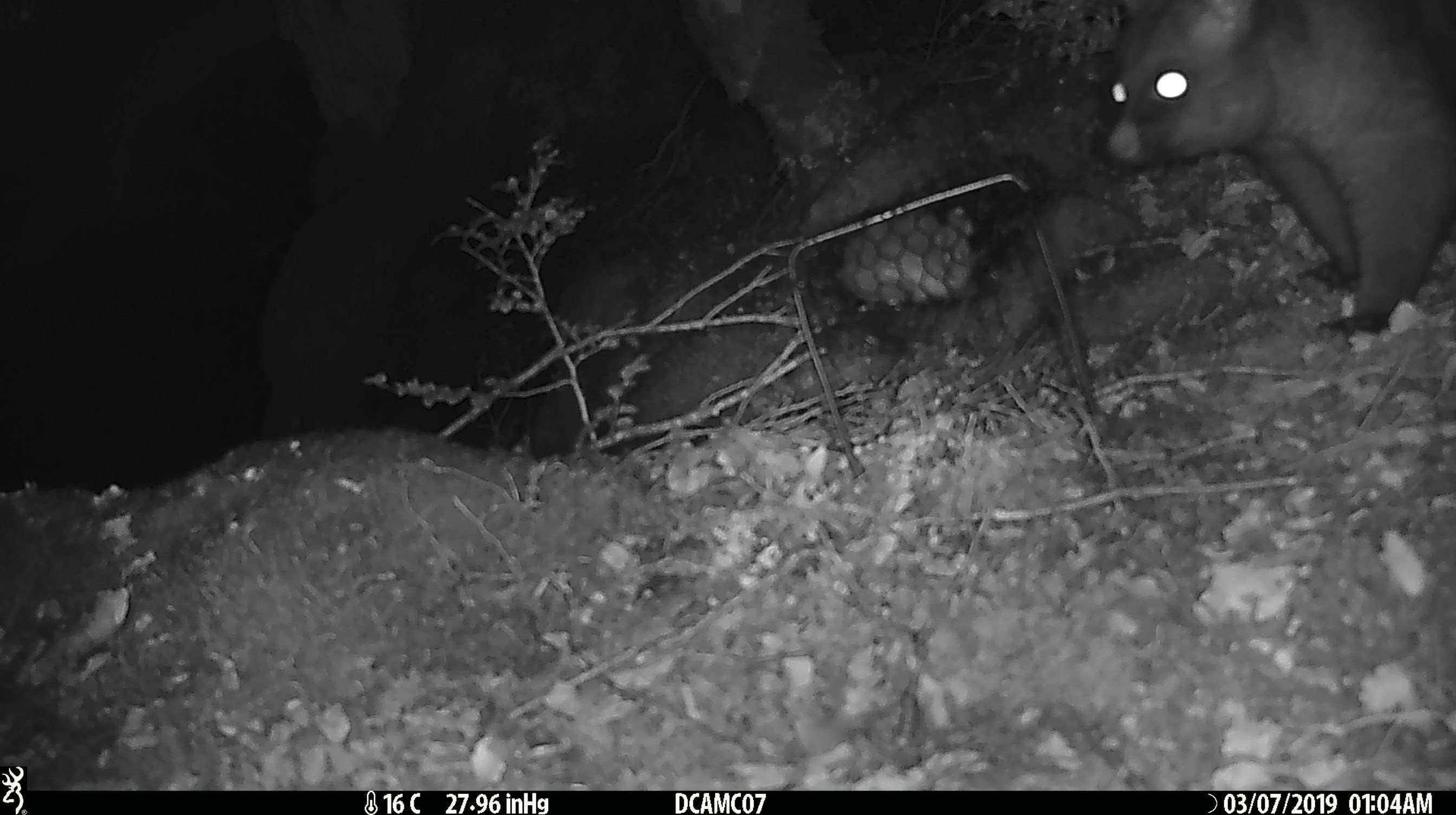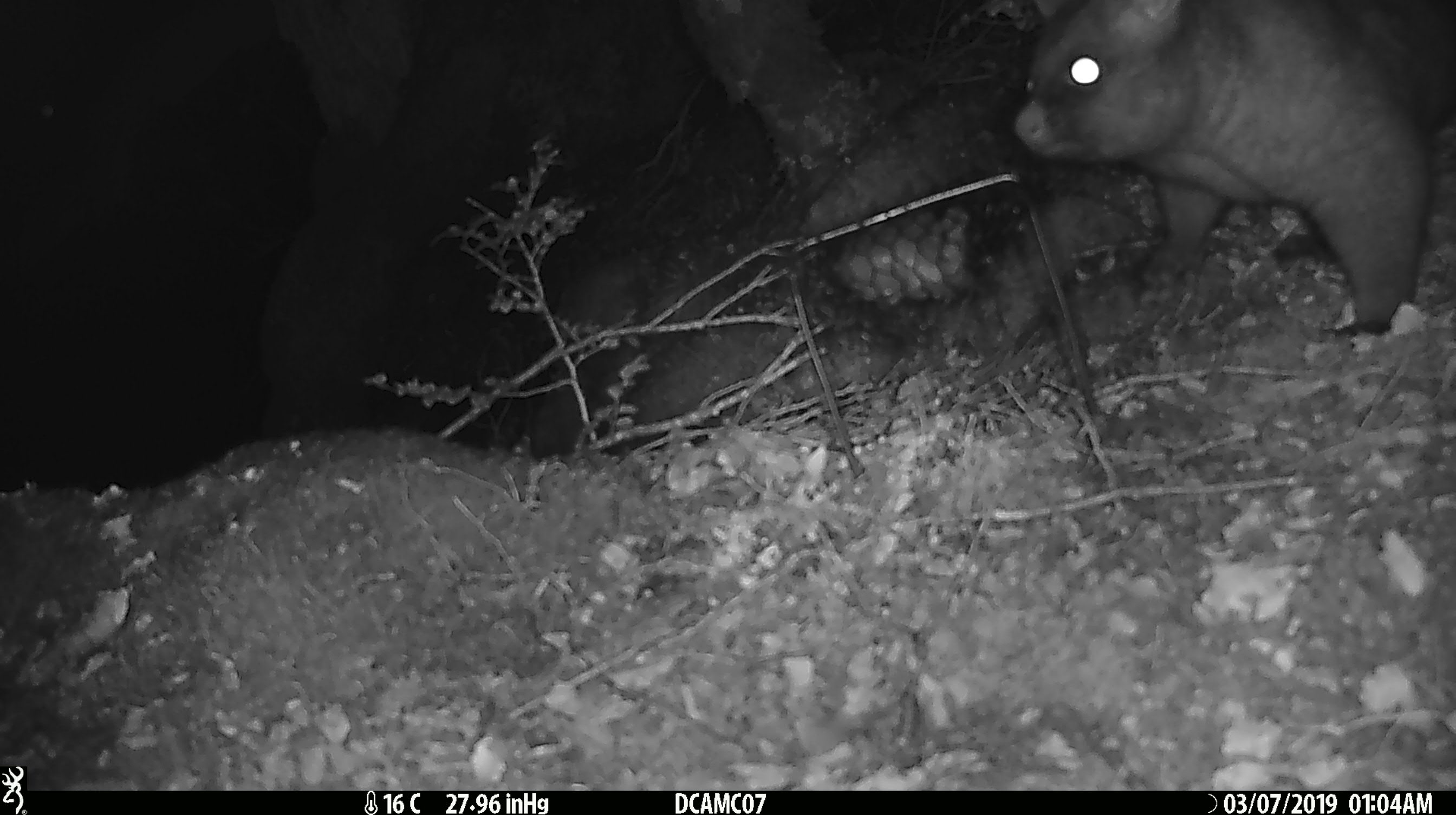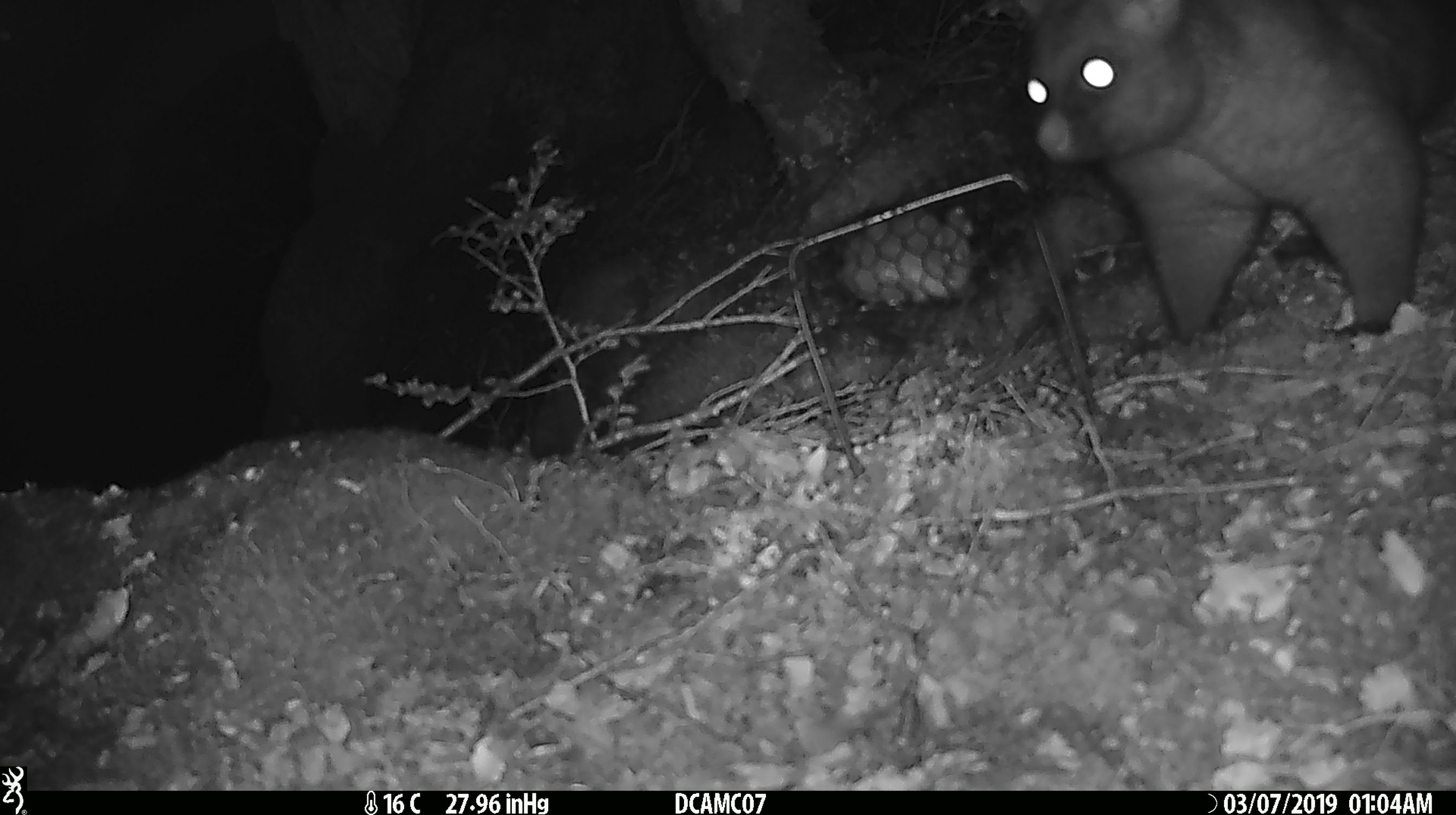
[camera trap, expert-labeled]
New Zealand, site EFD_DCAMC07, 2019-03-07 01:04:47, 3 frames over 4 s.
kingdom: Animalia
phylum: Chordata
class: Mammalia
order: Diprotodontia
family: Phalangeridae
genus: Trichosurus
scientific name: Trichosurus vulpecula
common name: common brushtail possum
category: possum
Possum (common brushtail possum) (Trichosurus vulpecula).